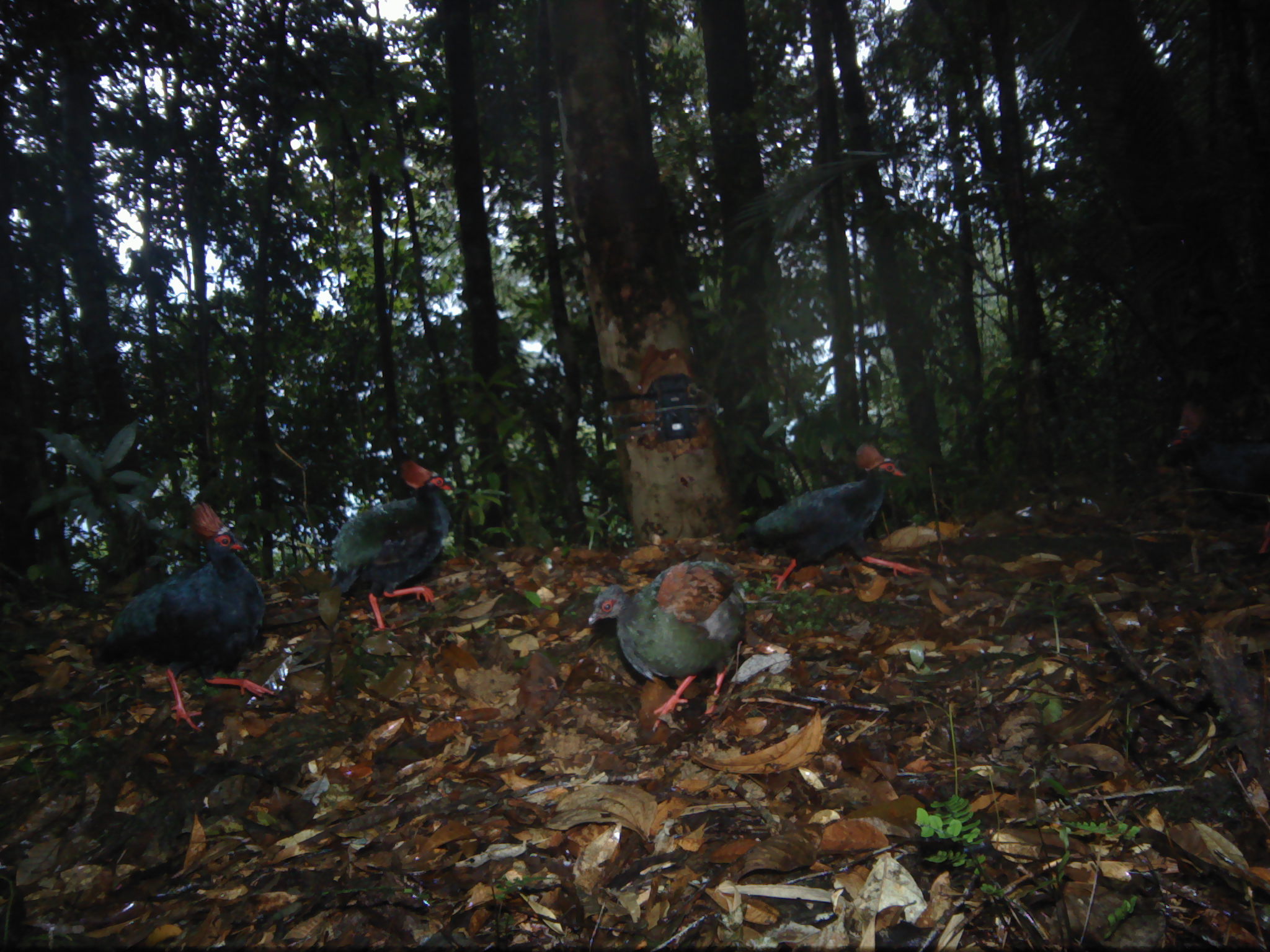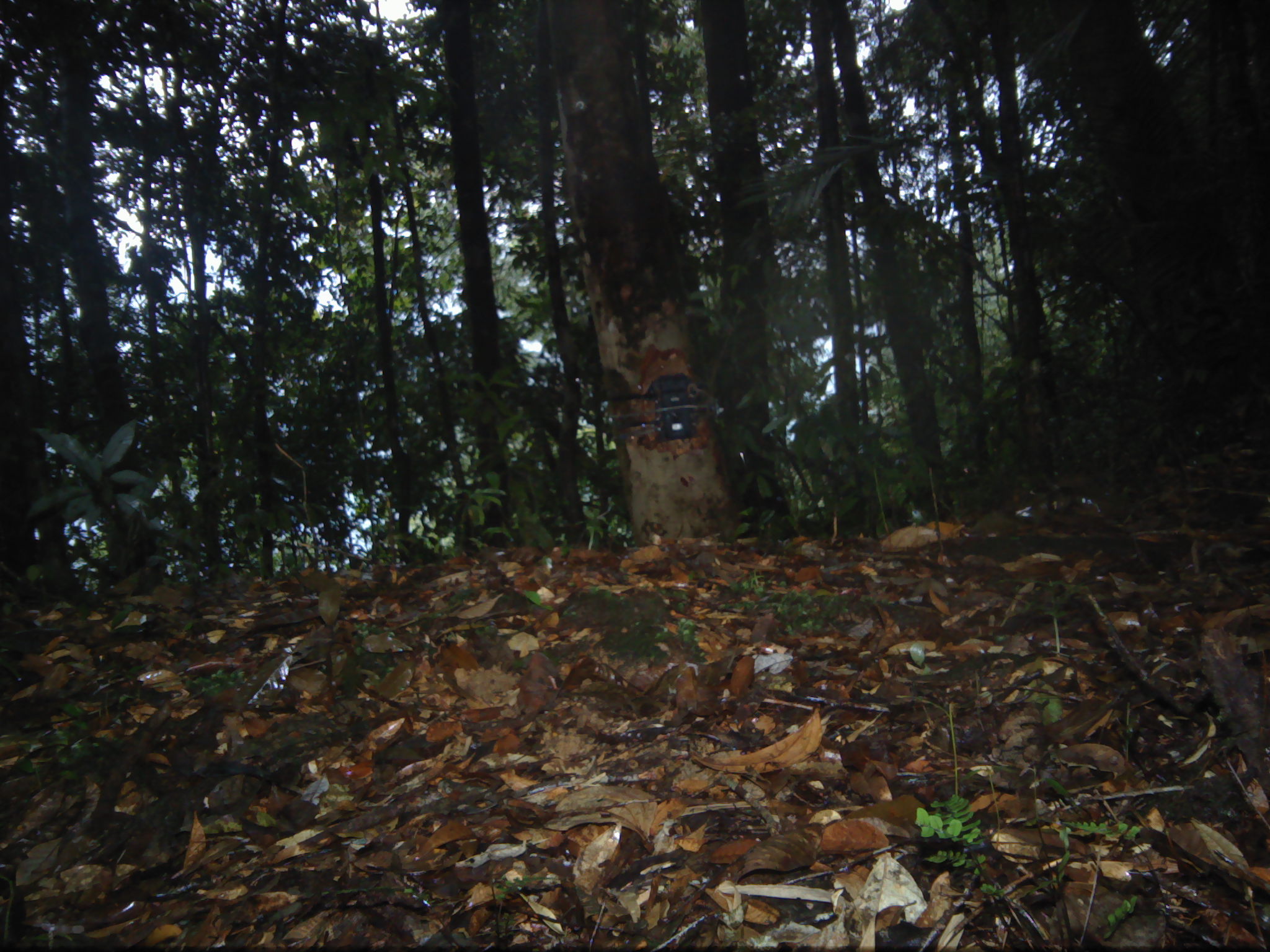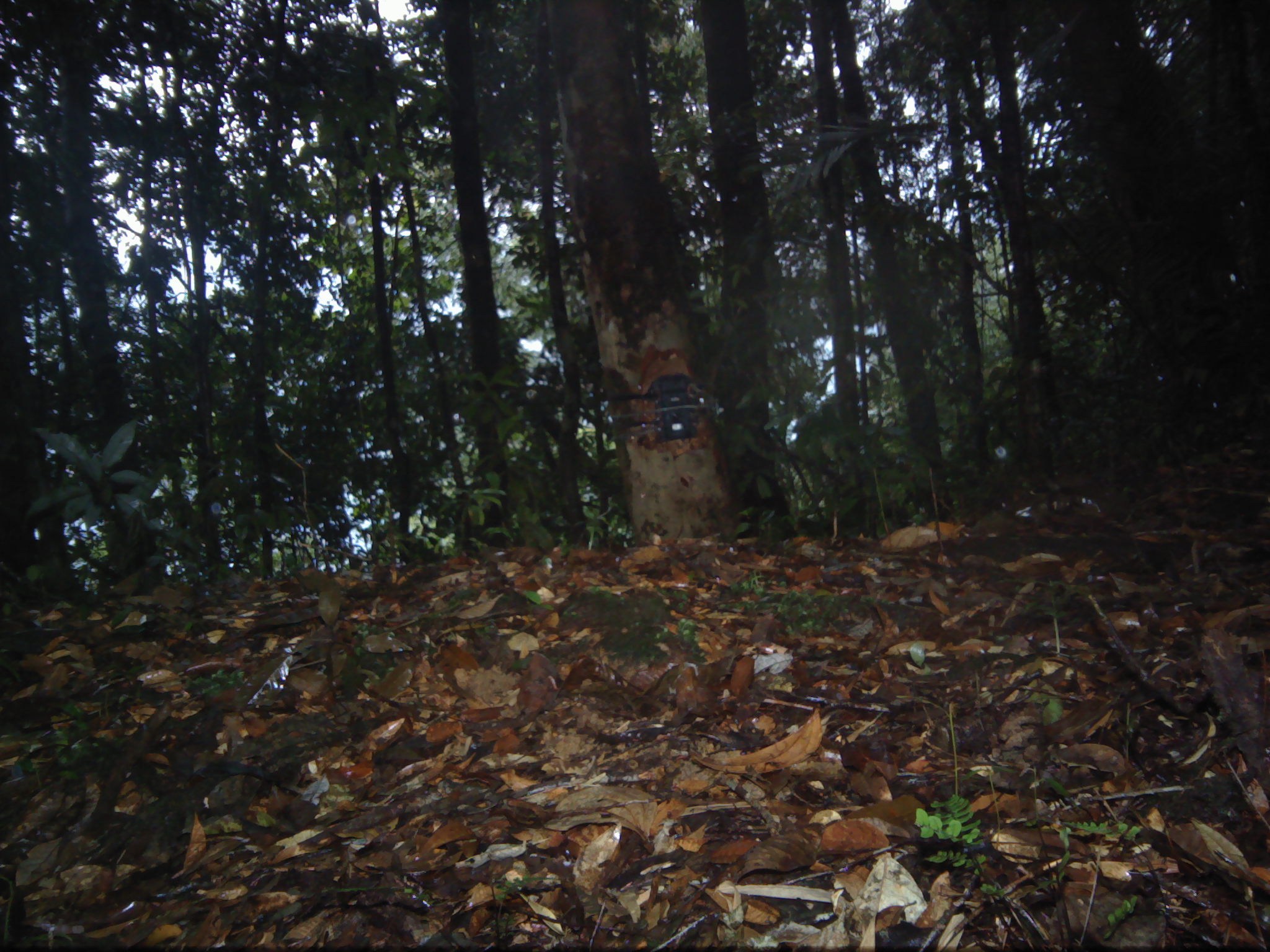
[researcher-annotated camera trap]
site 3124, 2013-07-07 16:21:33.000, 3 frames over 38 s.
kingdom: Animalia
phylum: Chordata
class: Aves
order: Galliformes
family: Phasianidae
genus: Rollulus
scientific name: Rollulus rouloul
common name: crested partridge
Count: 5.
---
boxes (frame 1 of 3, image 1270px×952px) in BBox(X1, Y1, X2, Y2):
rollulus rouloul: BBox(90, 499, 276, 732); BBox(586, 562, 747, 730); BBox(750, 444, 922, 592); BBox(329, 461, 459, 632); BBox(1165, 398, 1269, 553)